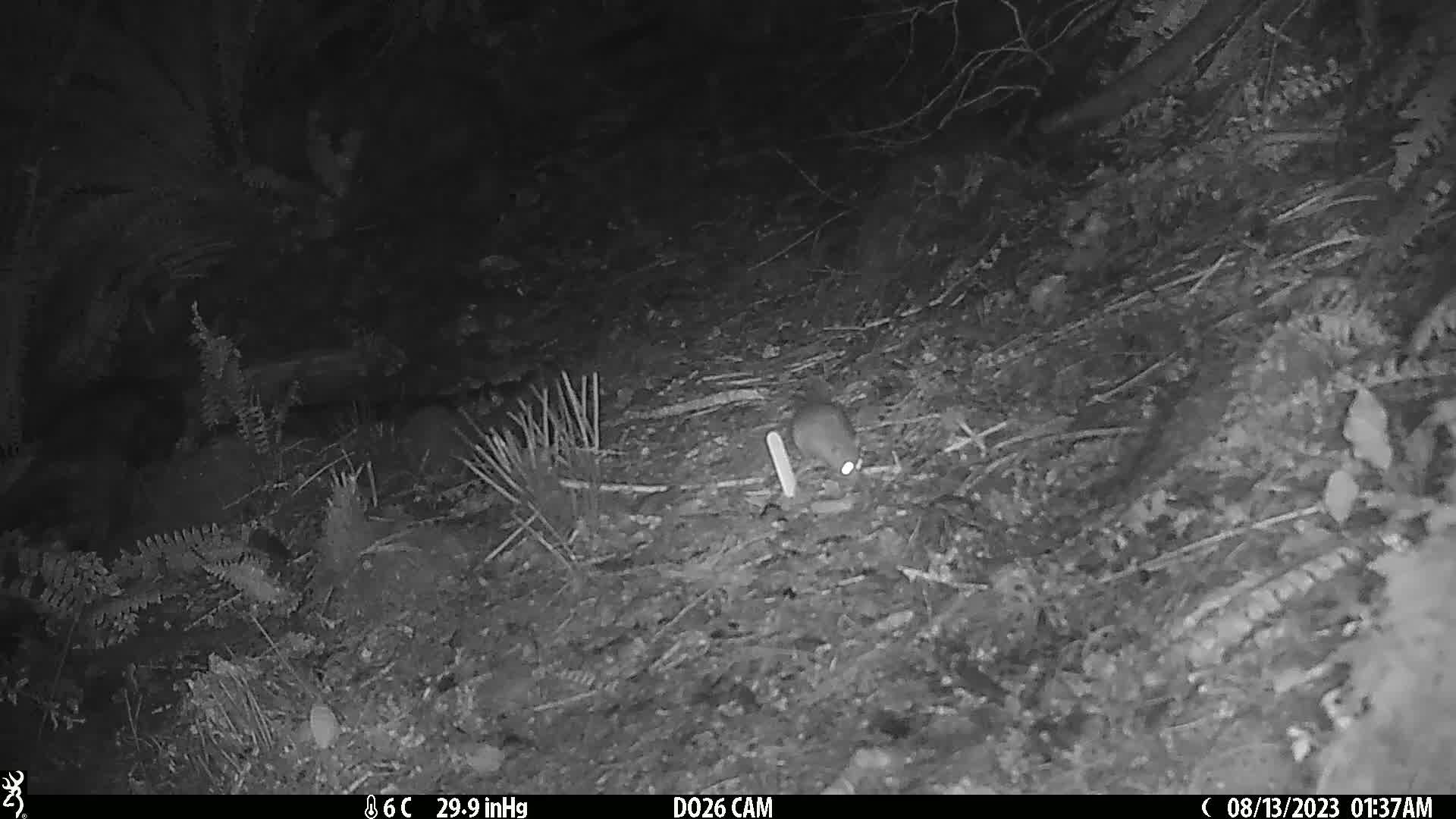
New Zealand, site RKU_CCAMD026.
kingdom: Animalia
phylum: Chordata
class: Mammalia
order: Rodentia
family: Muridae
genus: Rattus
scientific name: Rattus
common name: rat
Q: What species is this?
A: Rat (Rattus).